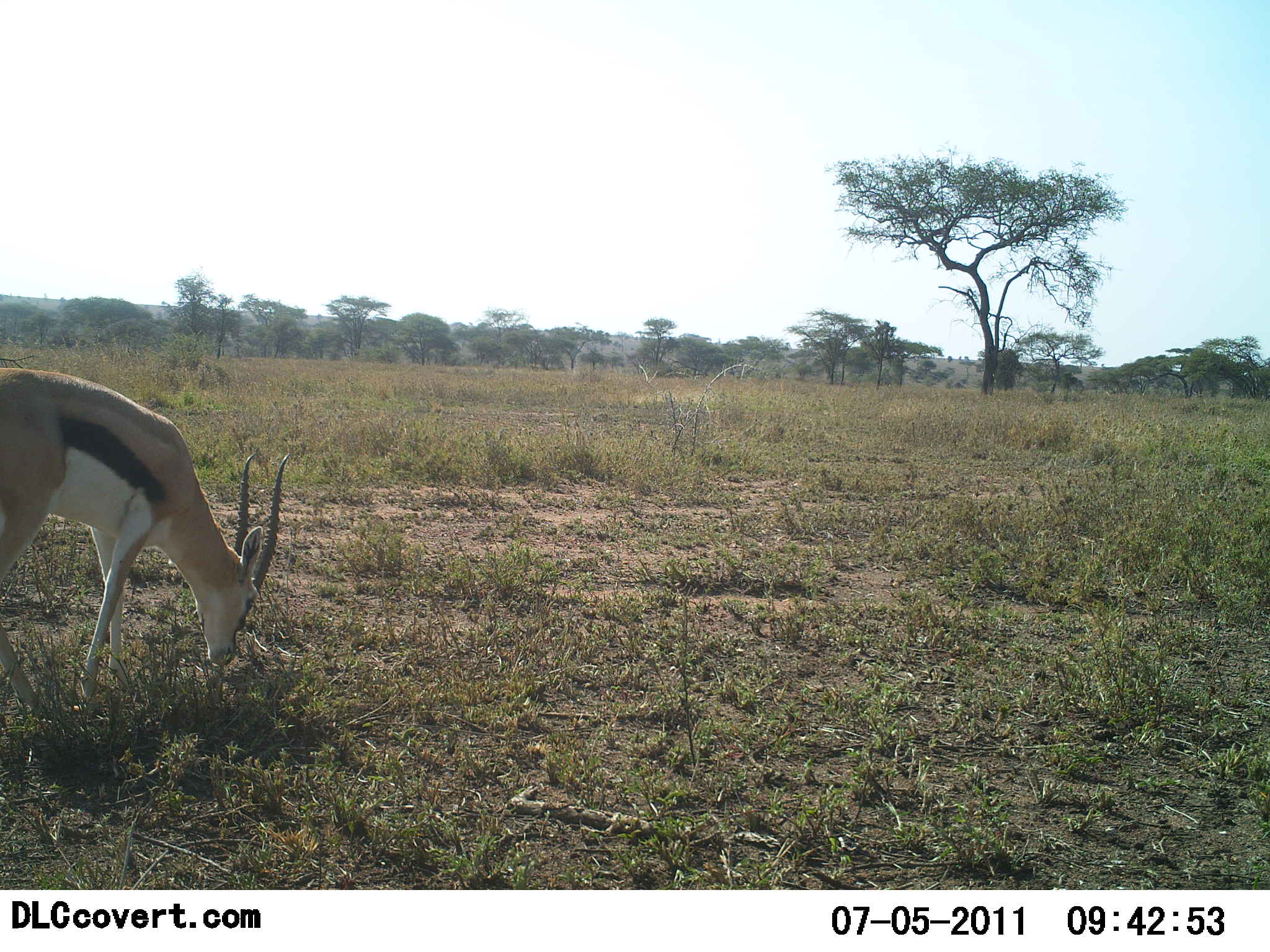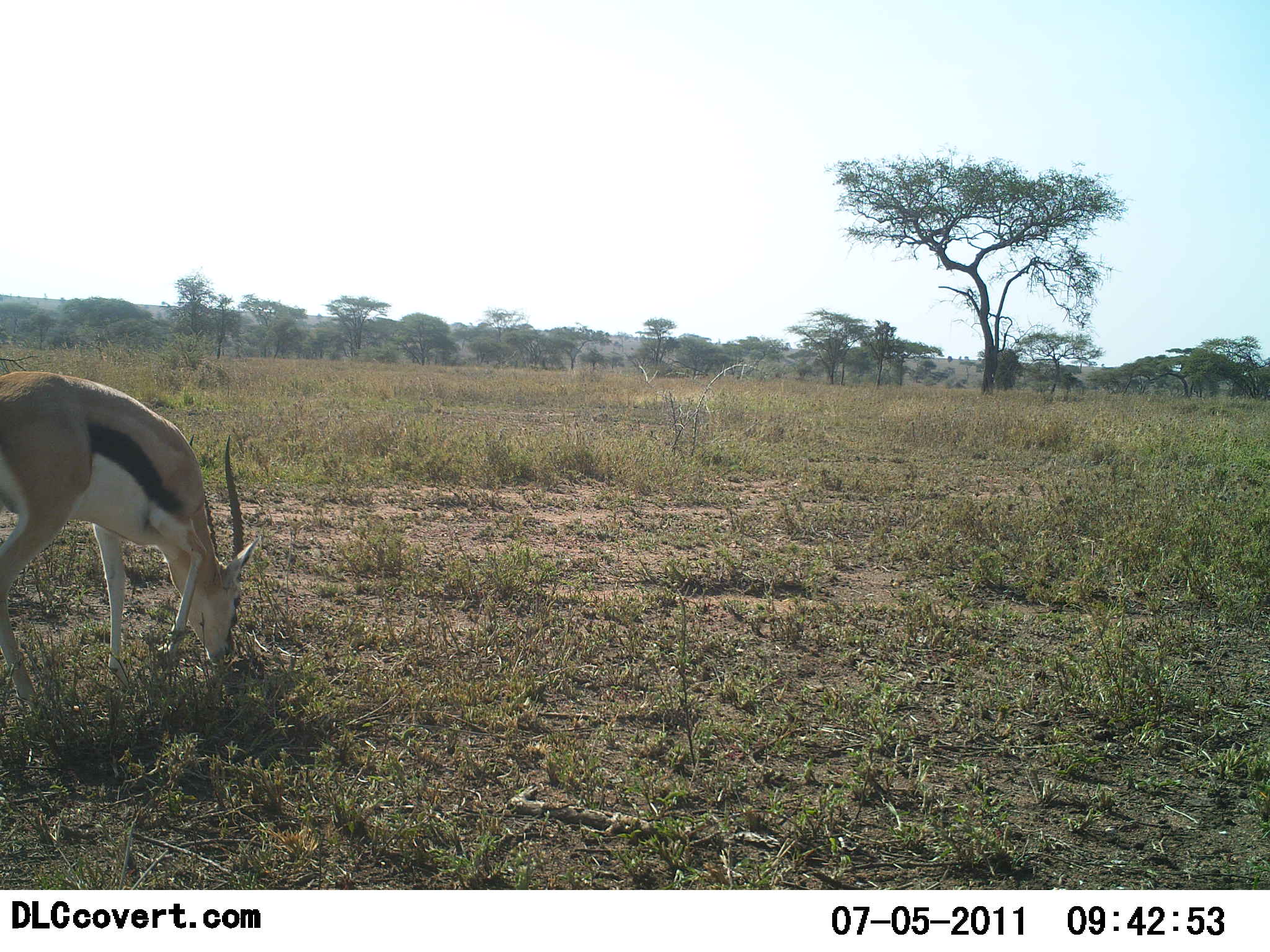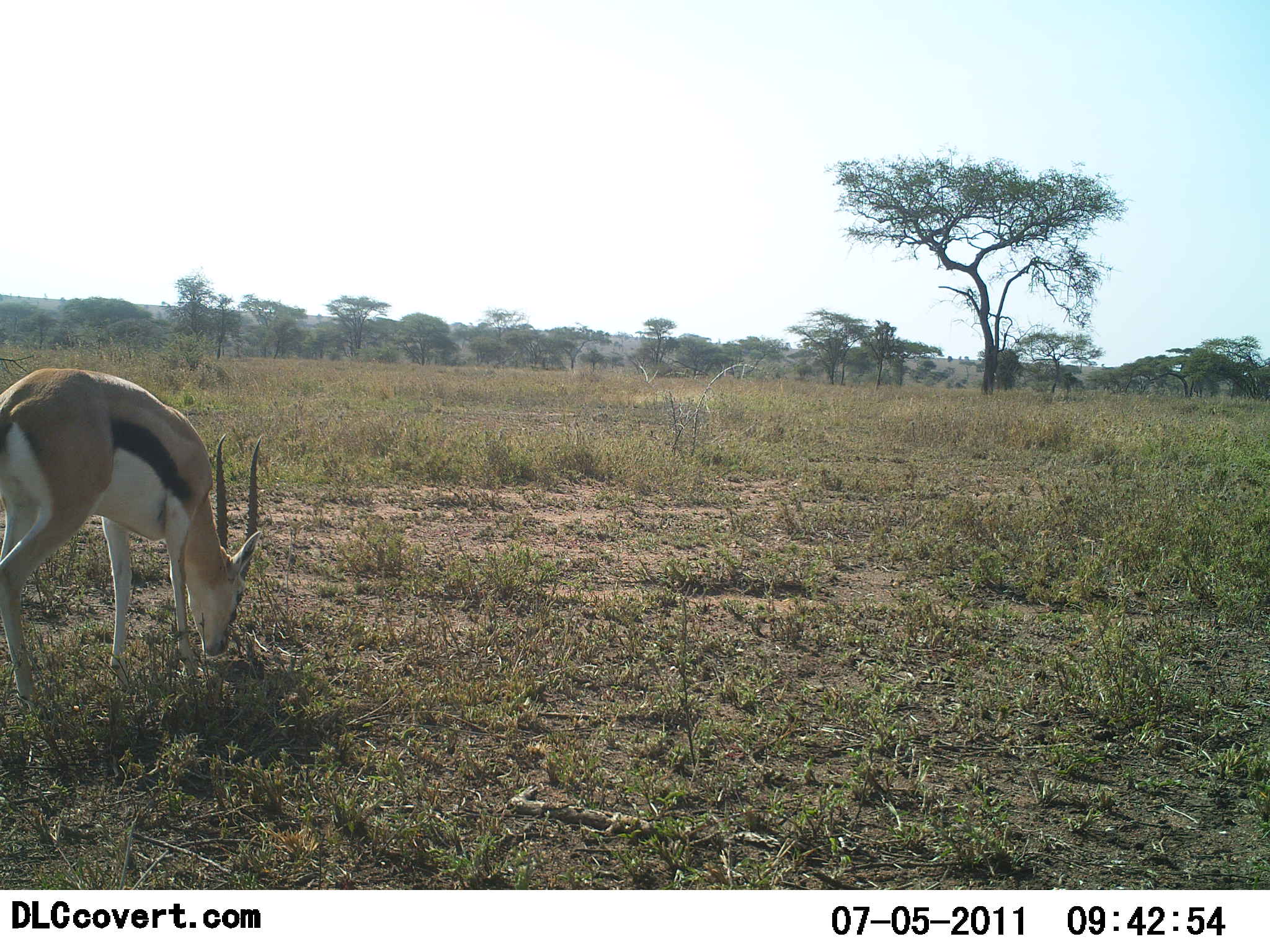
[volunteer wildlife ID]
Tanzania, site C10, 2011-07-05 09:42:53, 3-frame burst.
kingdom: Animalia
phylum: Chordata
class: Mammalia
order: Artiodactyla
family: Bovidae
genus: Eudorcas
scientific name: Eudorcas thomsonii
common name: thomson's gazelle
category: gazellethomsons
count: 1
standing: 25%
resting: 0%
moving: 0%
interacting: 0%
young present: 0%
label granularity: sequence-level